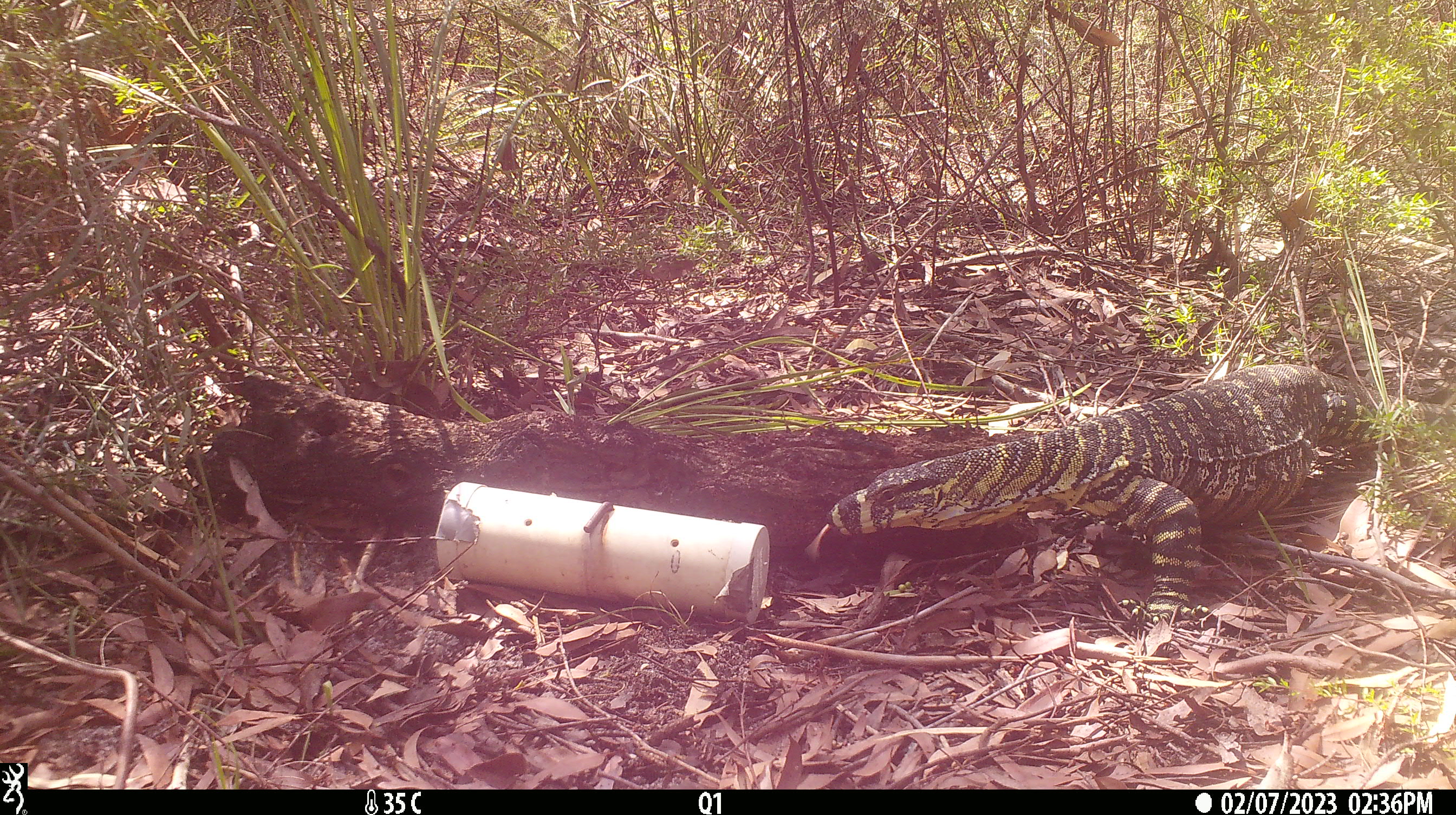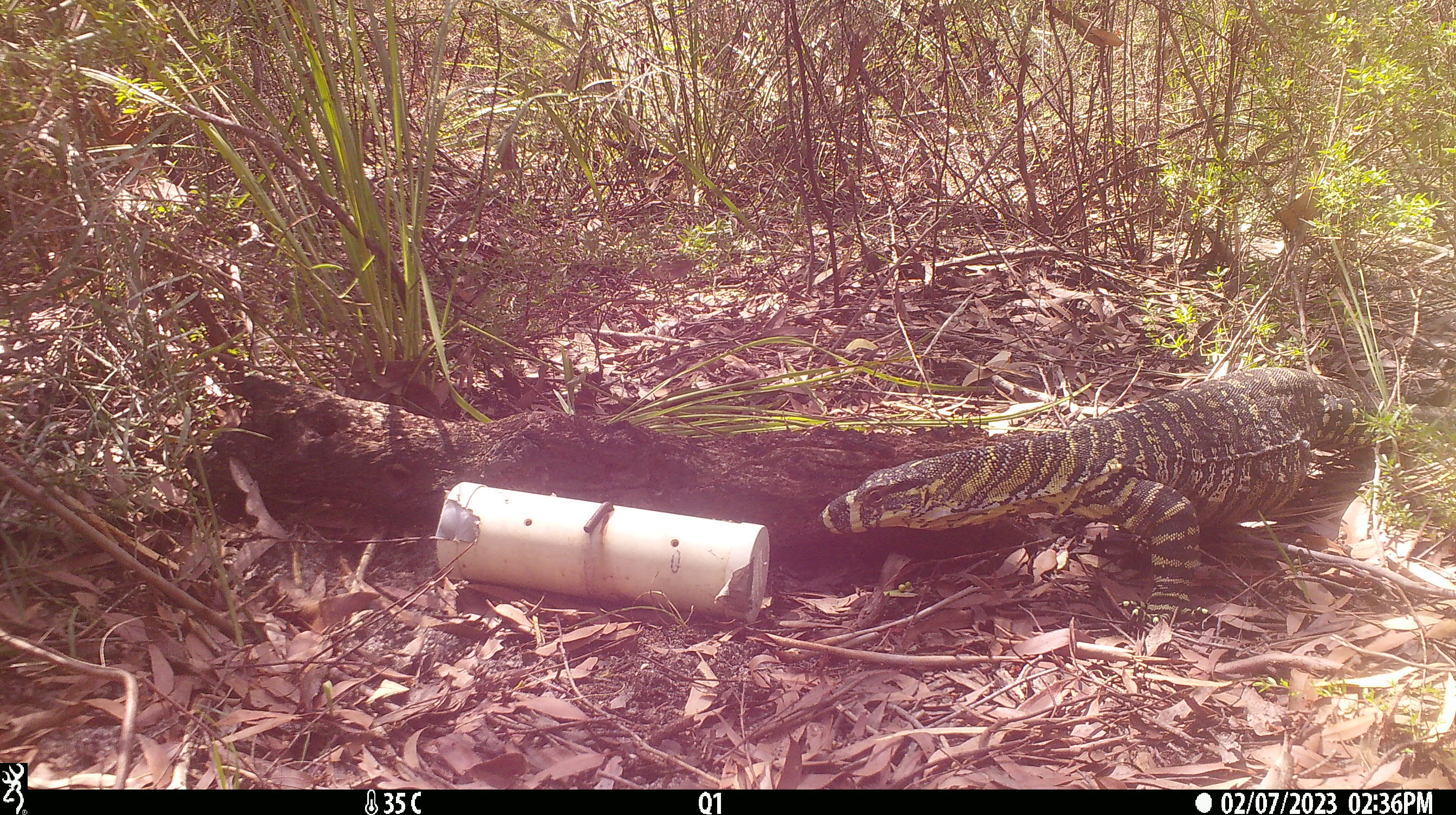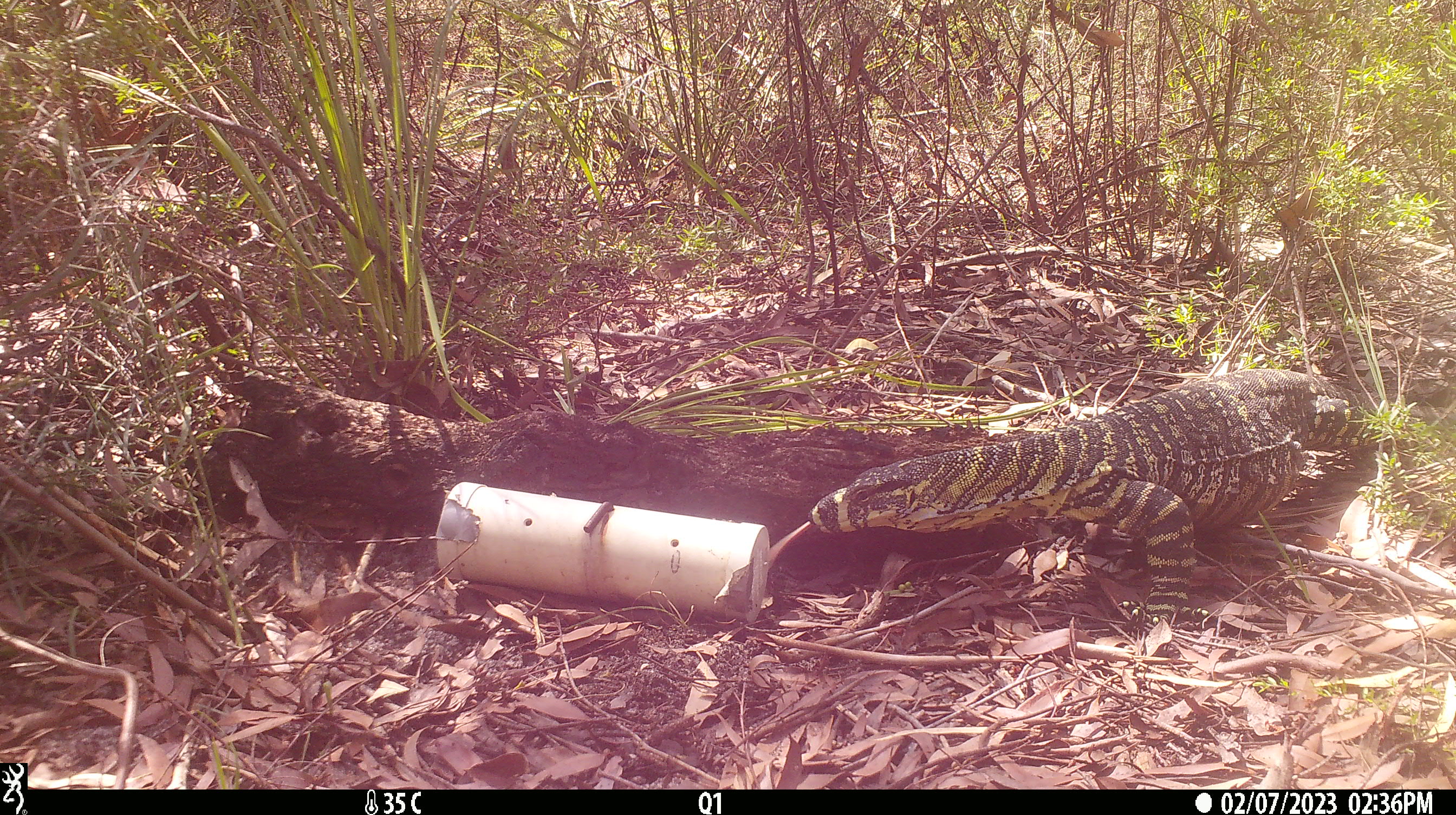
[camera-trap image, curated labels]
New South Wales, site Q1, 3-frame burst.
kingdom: Animalia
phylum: Chordata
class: Reptilia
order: Squamata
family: Varanidae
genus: Varanus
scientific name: Varanus varius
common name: lace monitor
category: goanna